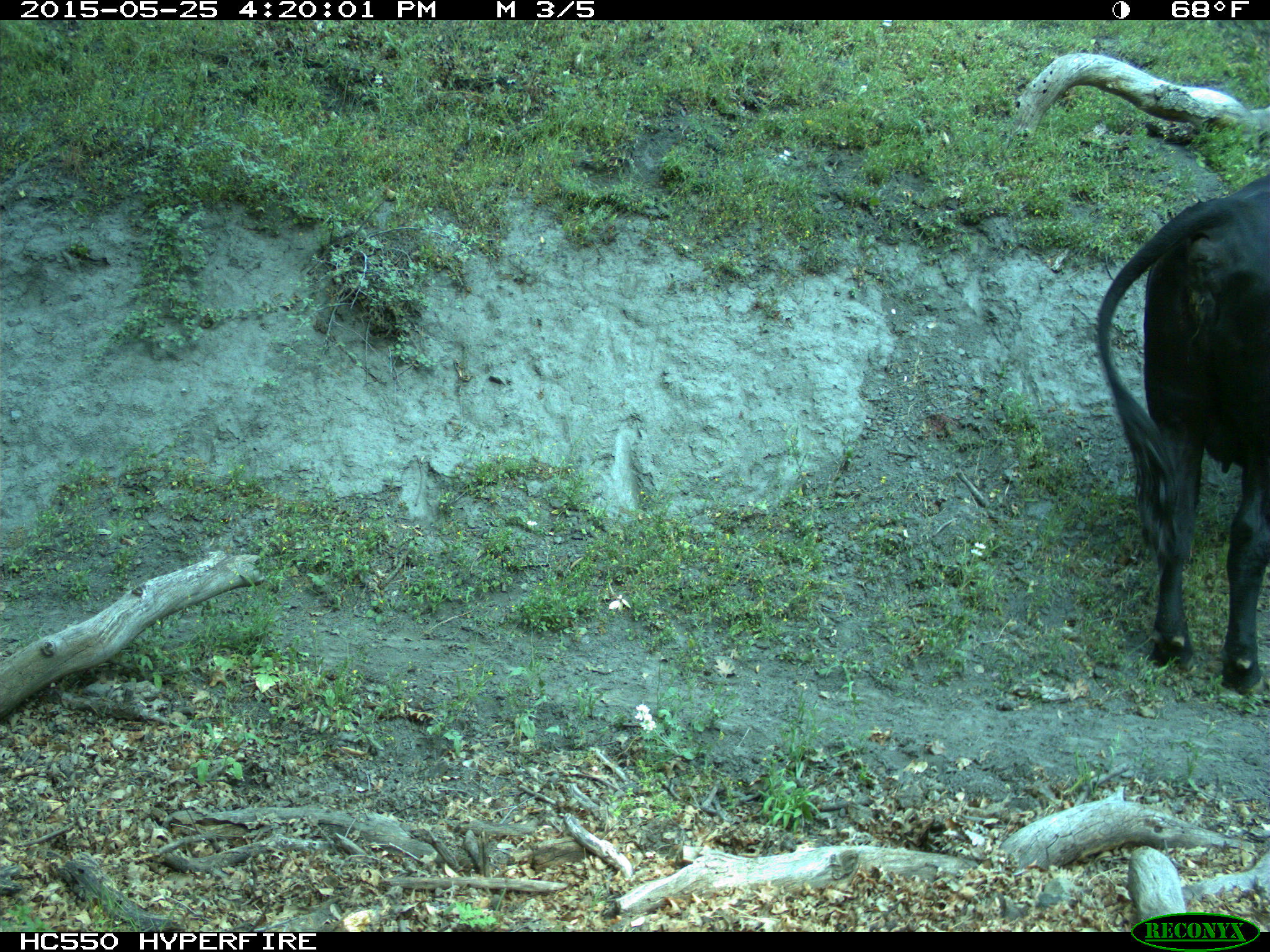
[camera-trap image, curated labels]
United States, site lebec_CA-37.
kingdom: Animalia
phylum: Chordata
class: Mammalia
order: Artiodactyla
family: Bovidae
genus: Bos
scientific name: Bos taurus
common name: domestic cow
Bos taurus (domestic cow).